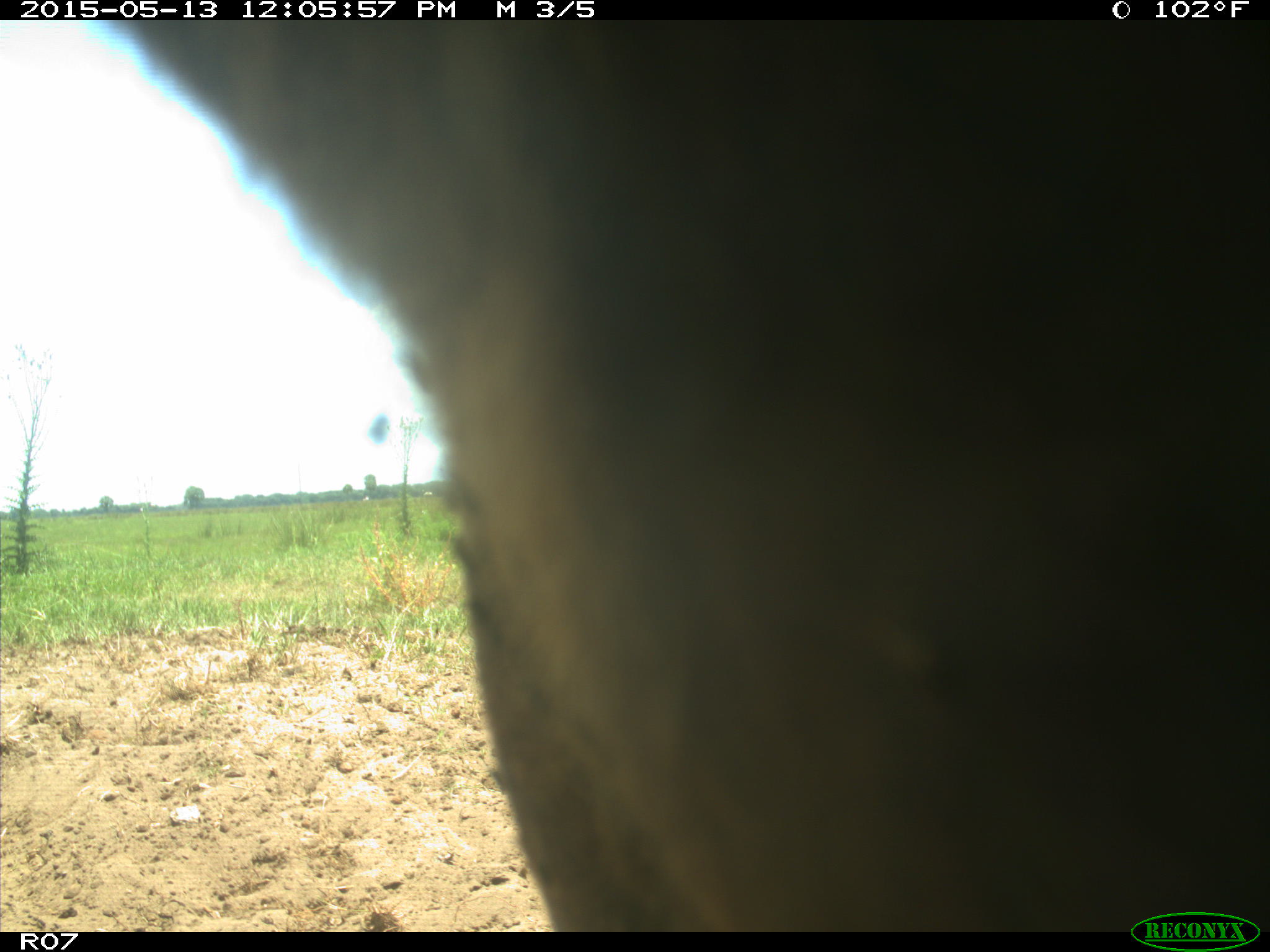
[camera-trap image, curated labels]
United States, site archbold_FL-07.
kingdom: Animalia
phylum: Chordata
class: Mammalia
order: Artiodactyla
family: Bovidae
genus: Bos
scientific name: Bos taurus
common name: domestic cow